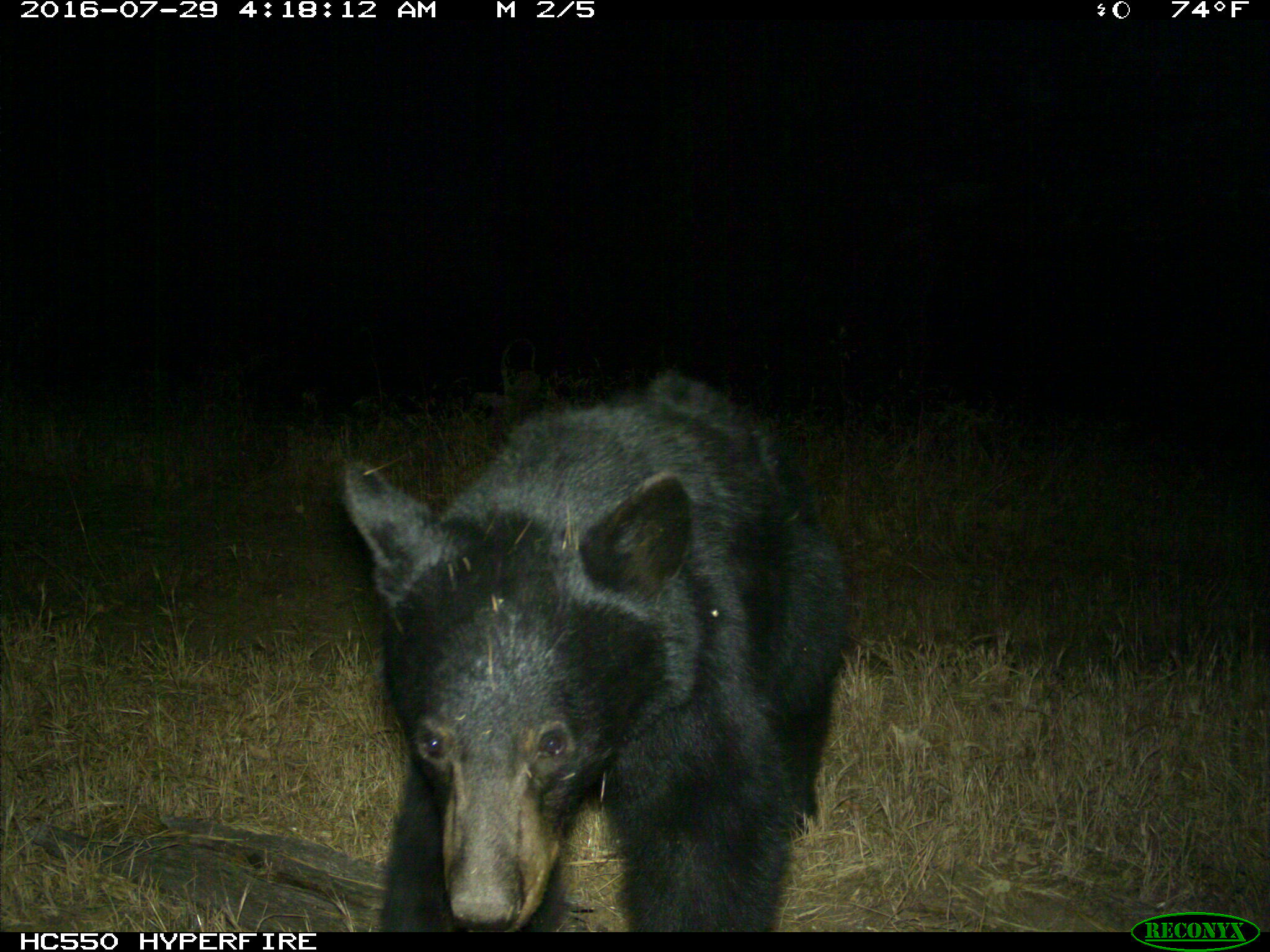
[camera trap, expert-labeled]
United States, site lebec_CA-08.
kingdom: Animalia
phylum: Chordata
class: Mammalia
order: Carnivora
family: Ursidae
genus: Ursus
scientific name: Ursus americanus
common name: american black bear